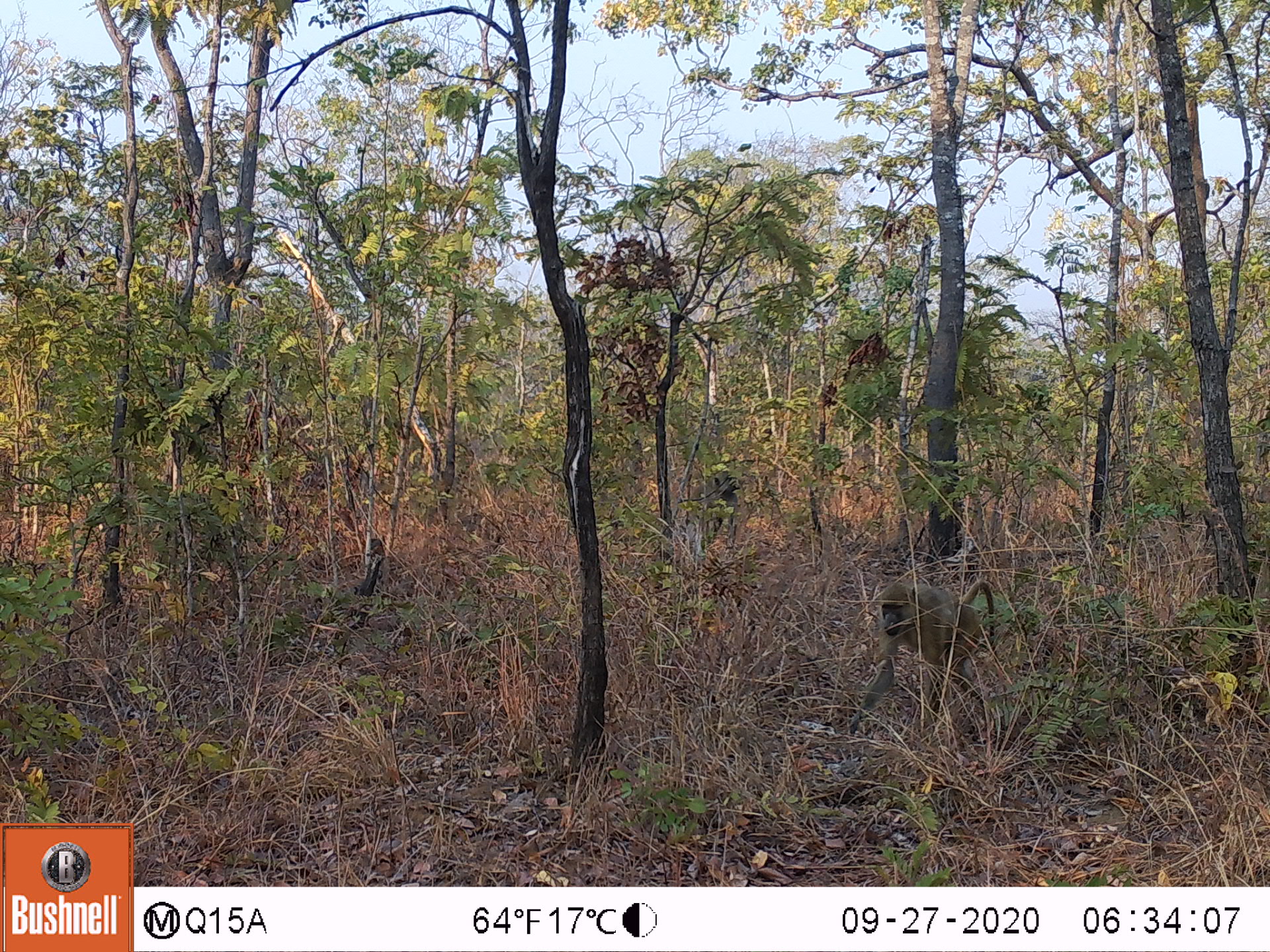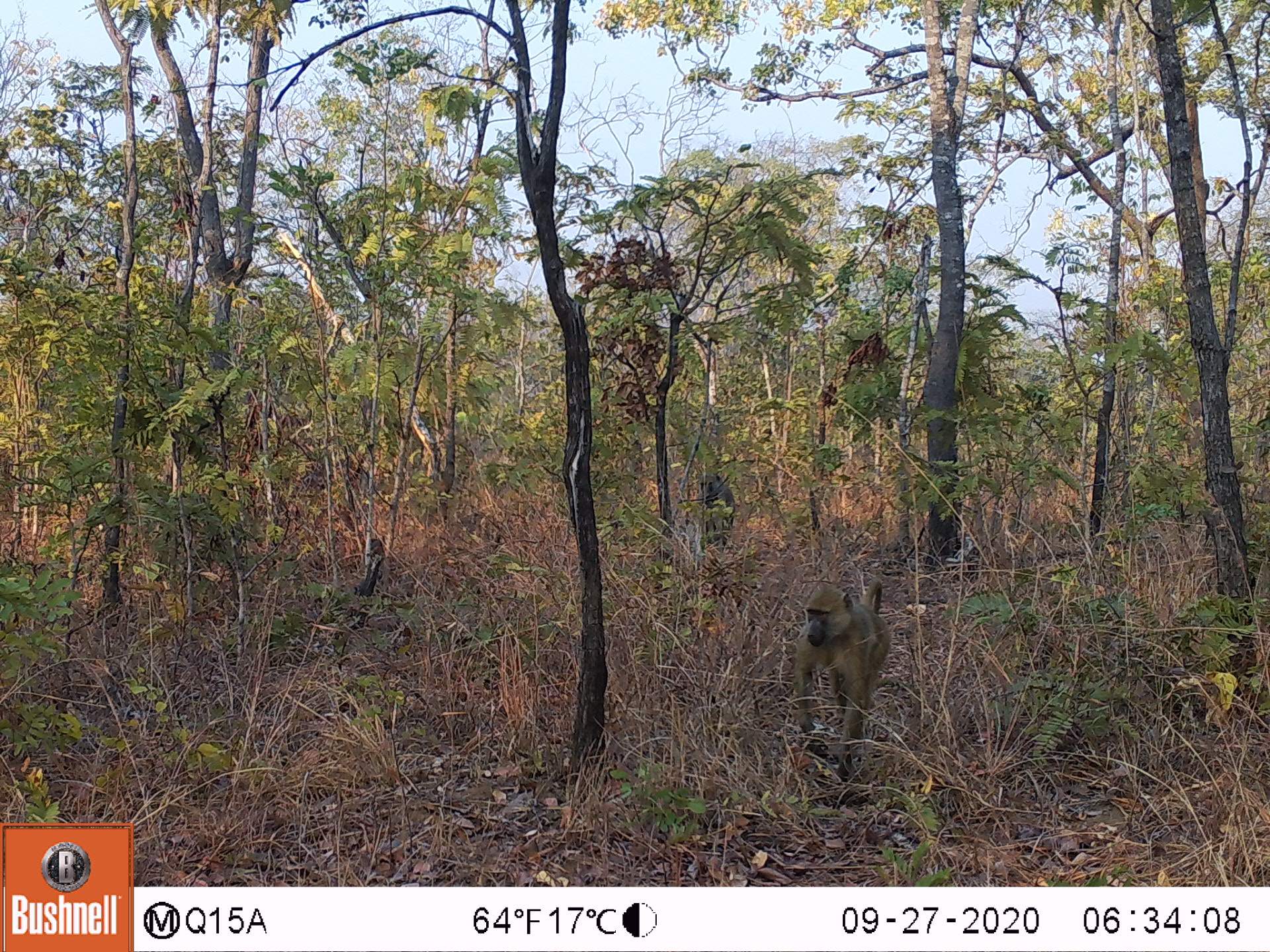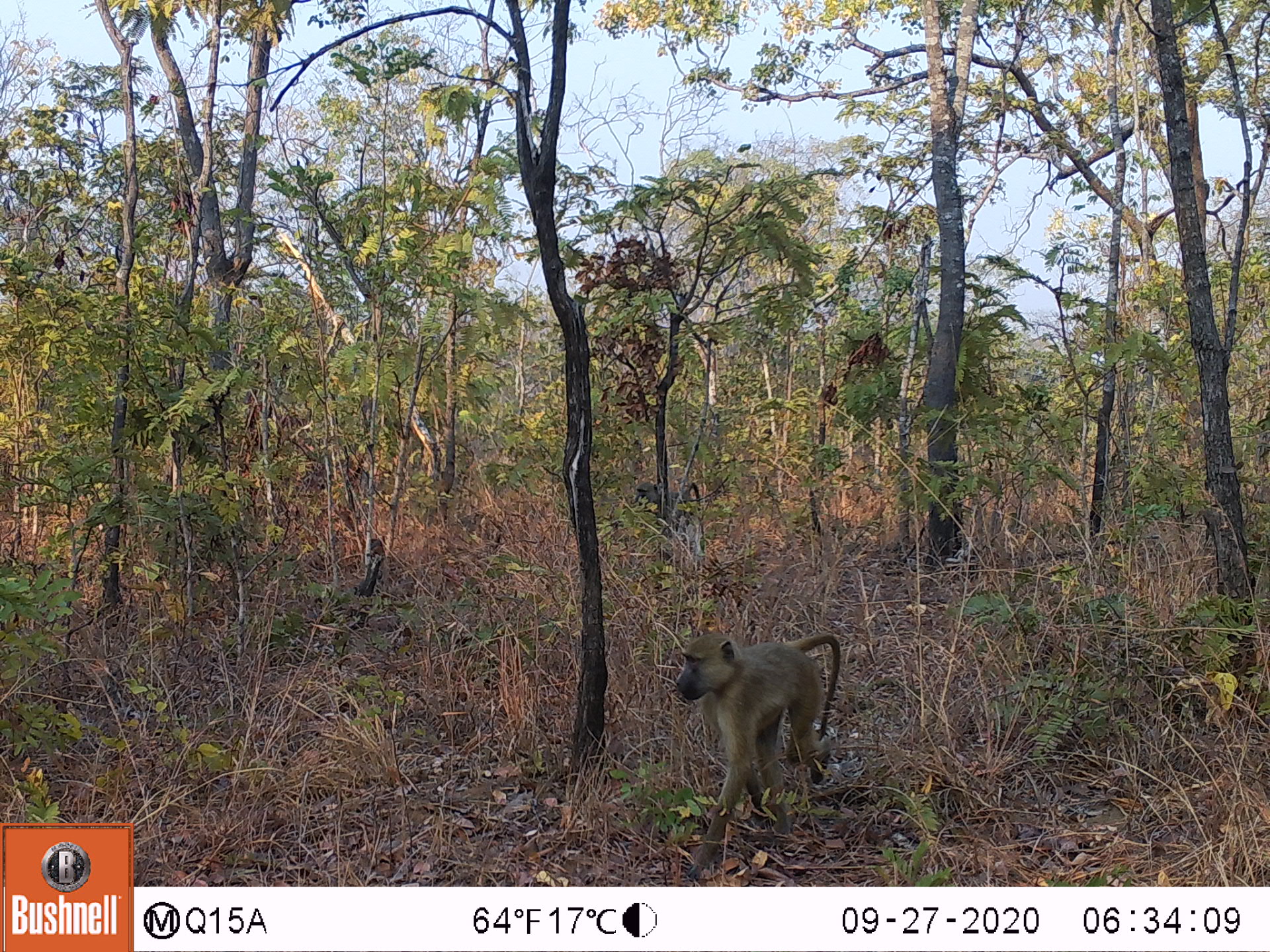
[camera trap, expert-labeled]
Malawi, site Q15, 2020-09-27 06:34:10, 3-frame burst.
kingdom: Animalia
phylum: Chordata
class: Mammalia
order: Primates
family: Cercopithecidae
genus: Papio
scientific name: Papio cynocephalus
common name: yellow baboon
Yellow baboon (Papio cynocephalus), count 2.